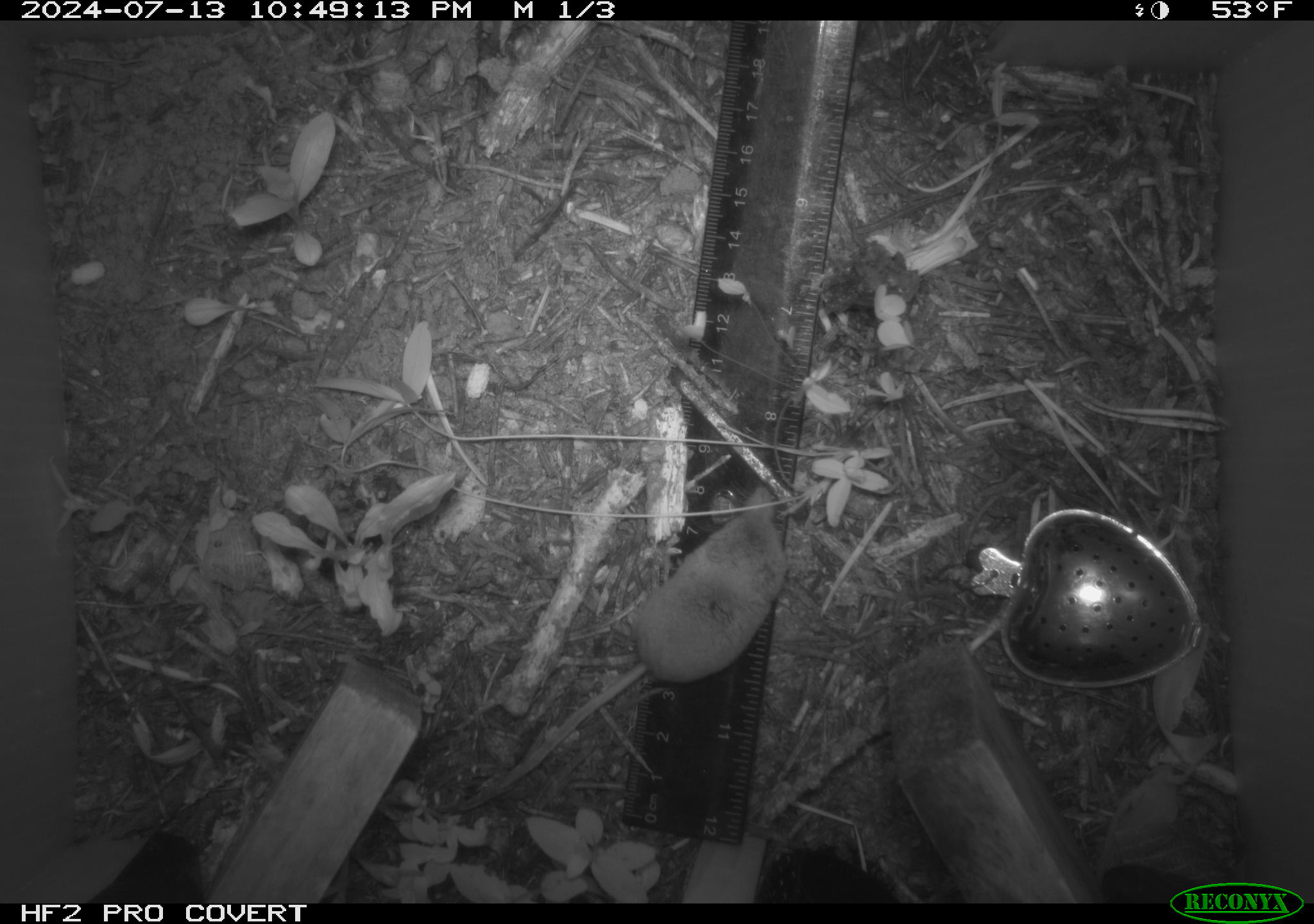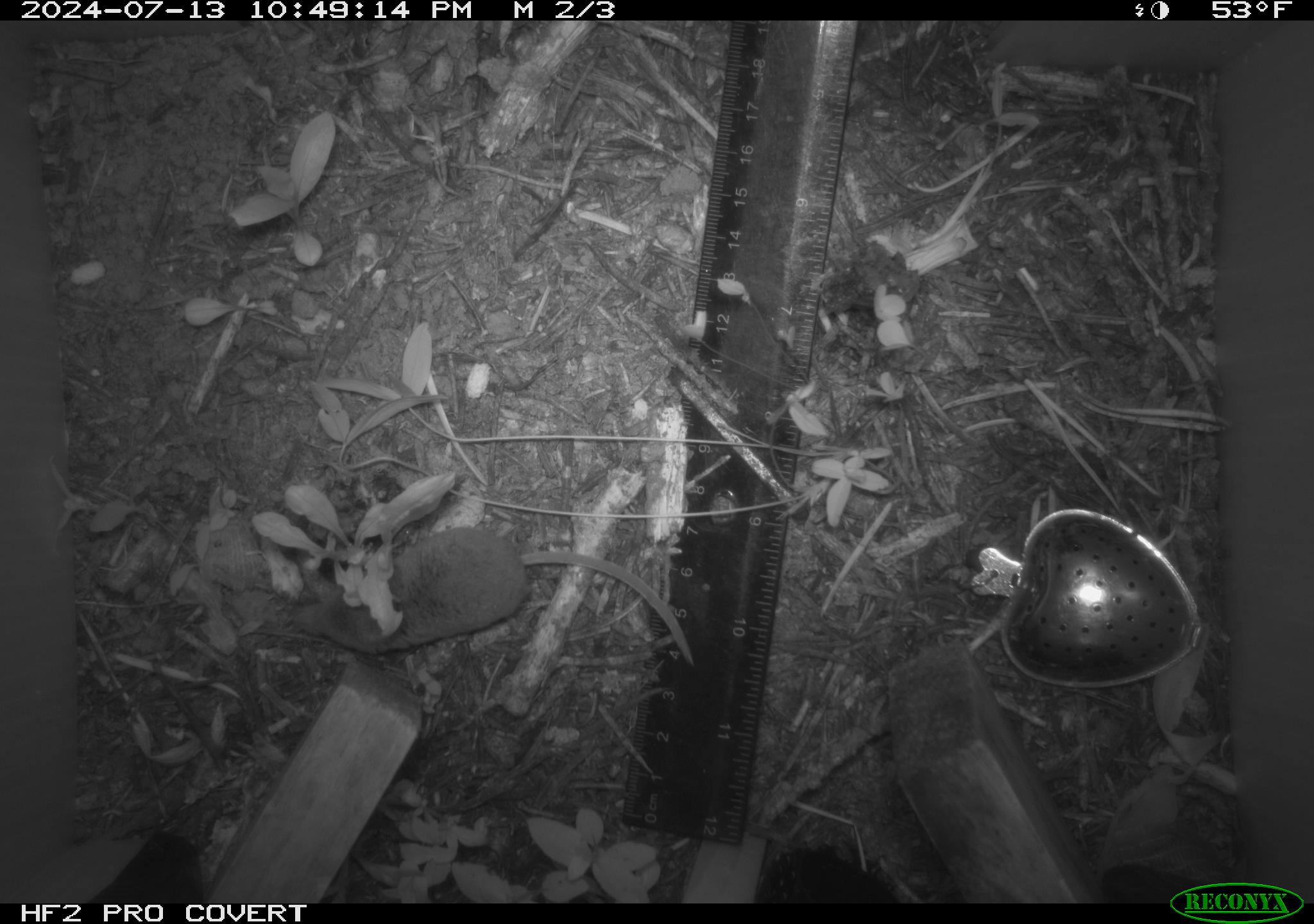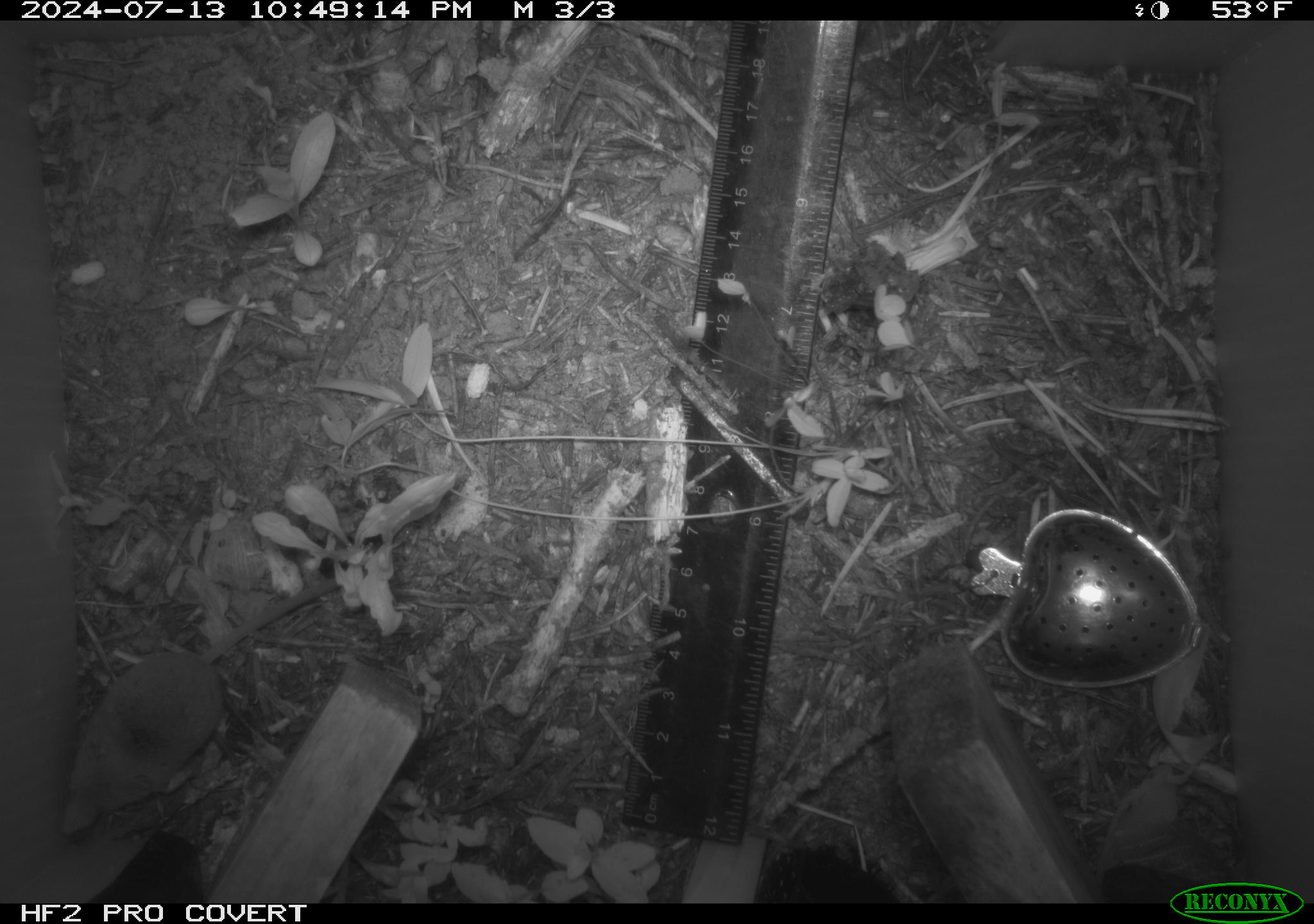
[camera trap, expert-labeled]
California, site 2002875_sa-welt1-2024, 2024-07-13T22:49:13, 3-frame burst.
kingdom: Animalia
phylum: Chordata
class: Mammalia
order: Eulipotyphla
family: Soricidae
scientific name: Soricidae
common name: shrews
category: soricidae family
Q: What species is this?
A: Soricidae family (shrews) (Soricidae).